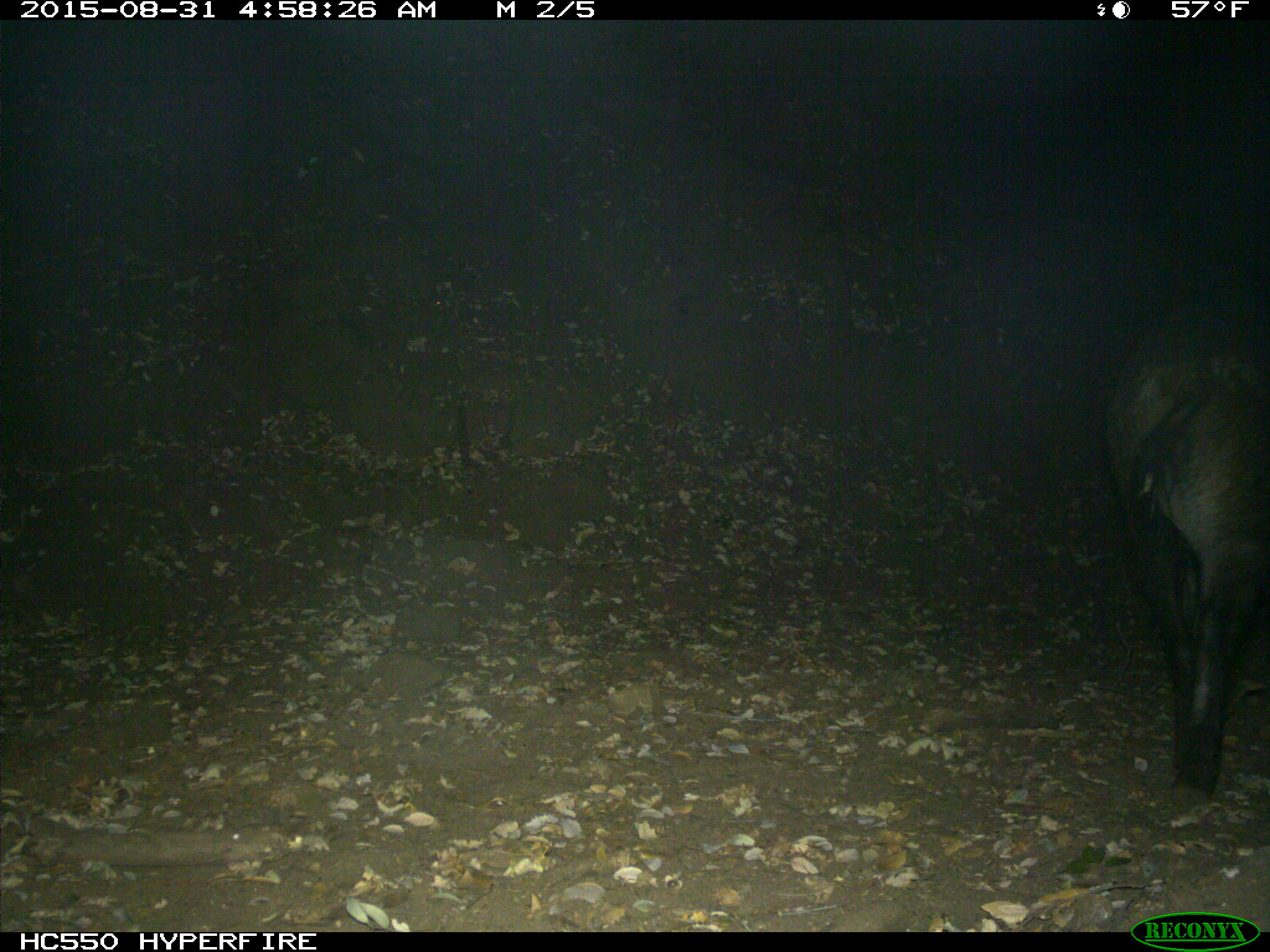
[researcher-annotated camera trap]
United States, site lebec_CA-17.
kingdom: Animalia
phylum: Chordata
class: Mammalia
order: Artiodactyla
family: Suidae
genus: Sus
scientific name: Sus scrofa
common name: wild boar